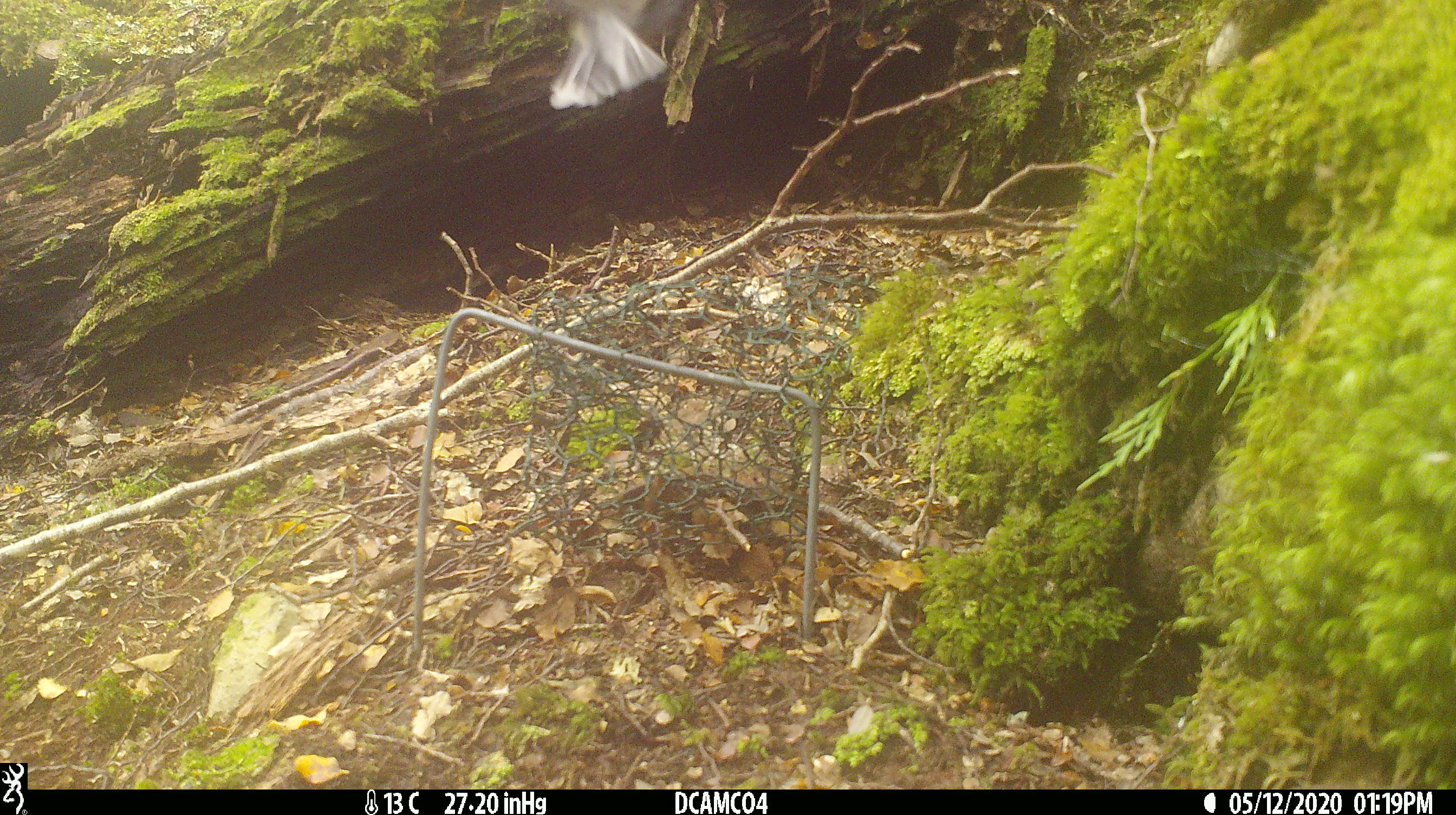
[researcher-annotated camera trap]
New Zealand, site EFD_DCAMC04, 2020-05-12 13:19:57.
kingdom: Animalia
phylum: Chordata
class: Aves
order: Passeriformes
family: Petroicidae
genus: Petroica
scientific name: Petroica macrocephala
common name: tomtit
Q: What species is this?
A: Tomtit (Petroica macrocephala).